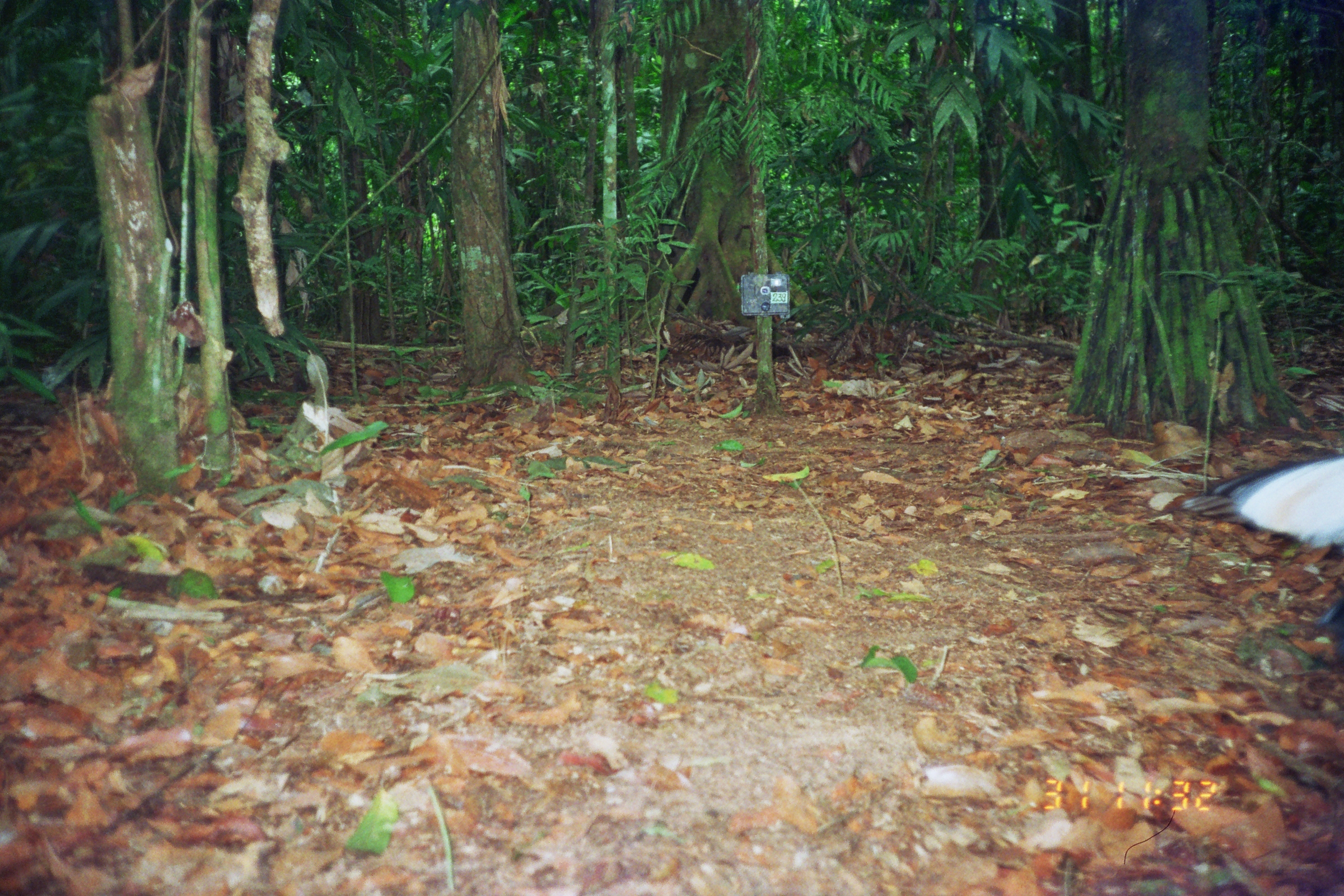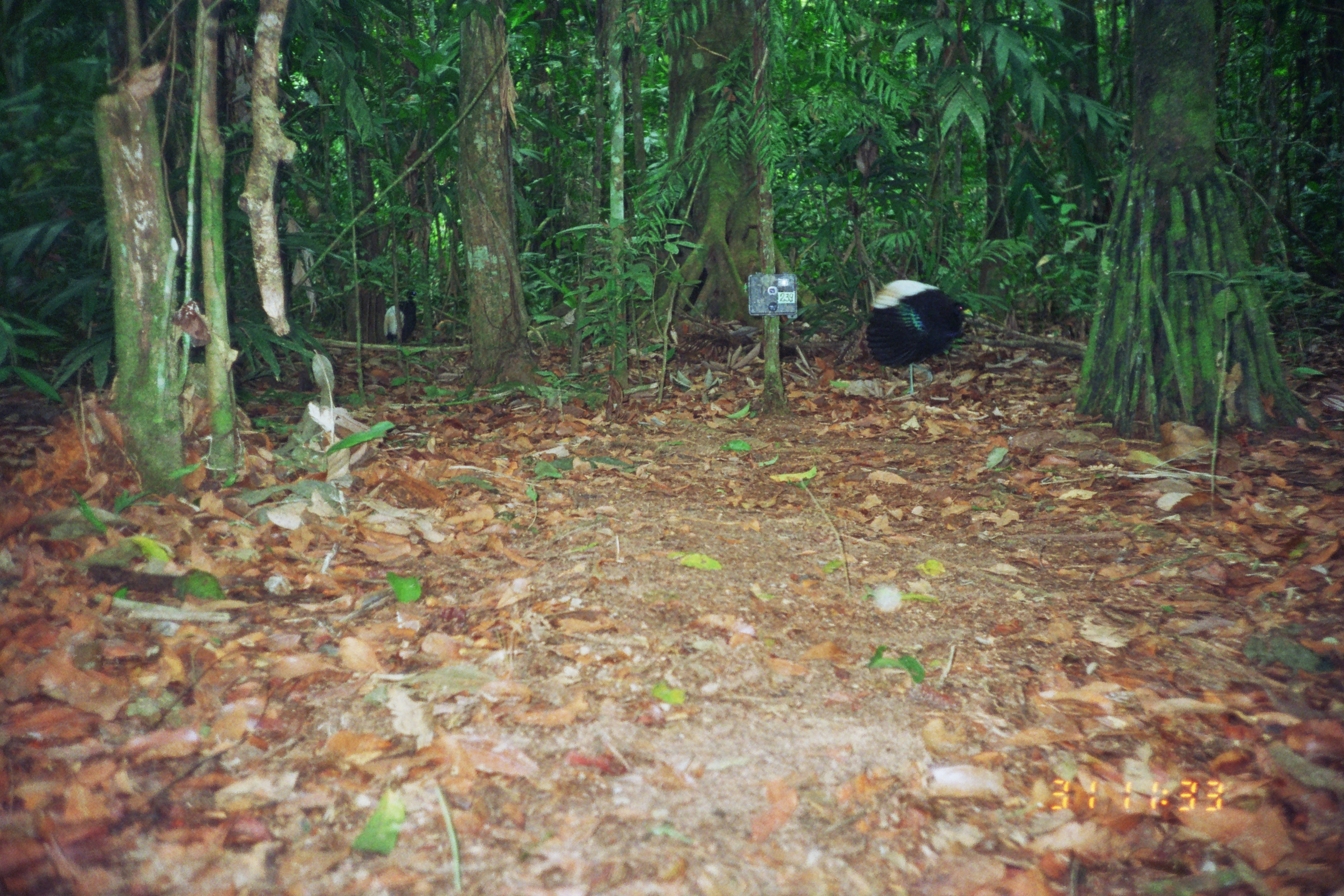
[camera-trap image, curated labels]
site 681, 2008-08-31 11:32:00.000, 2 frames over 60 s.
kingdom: Animalia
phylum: Chordata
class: Aves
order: Gruiformes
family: Psophiidae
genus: Psophia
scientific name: Psophia leucoptera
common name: pale-winged trumpeter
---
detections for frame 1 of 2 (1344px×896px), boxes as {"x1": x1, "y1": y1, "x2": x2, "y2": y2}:
psophia leucoptera: {"x1": 1160, "y1": 453, "x2": 1344, "y2": 659}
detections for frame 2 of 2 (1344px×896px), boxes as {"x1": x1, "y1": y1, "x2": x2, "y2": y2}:
psophia leucoptera: {"x1": 865, "y1": 279, "x2": 974, "y2": 399}; {"x1": 383, "y1": 288, "x2": 417, "y2": 346}